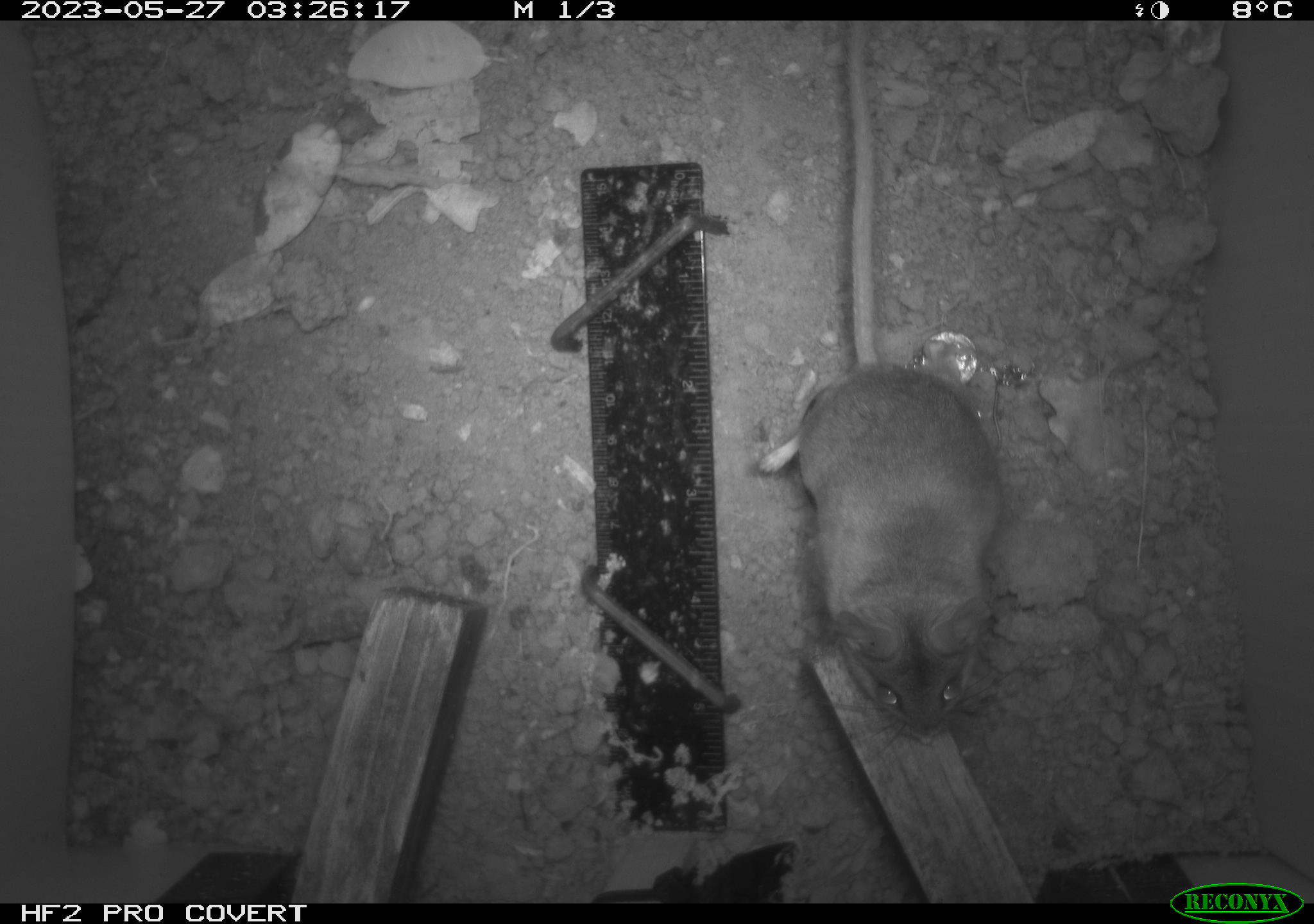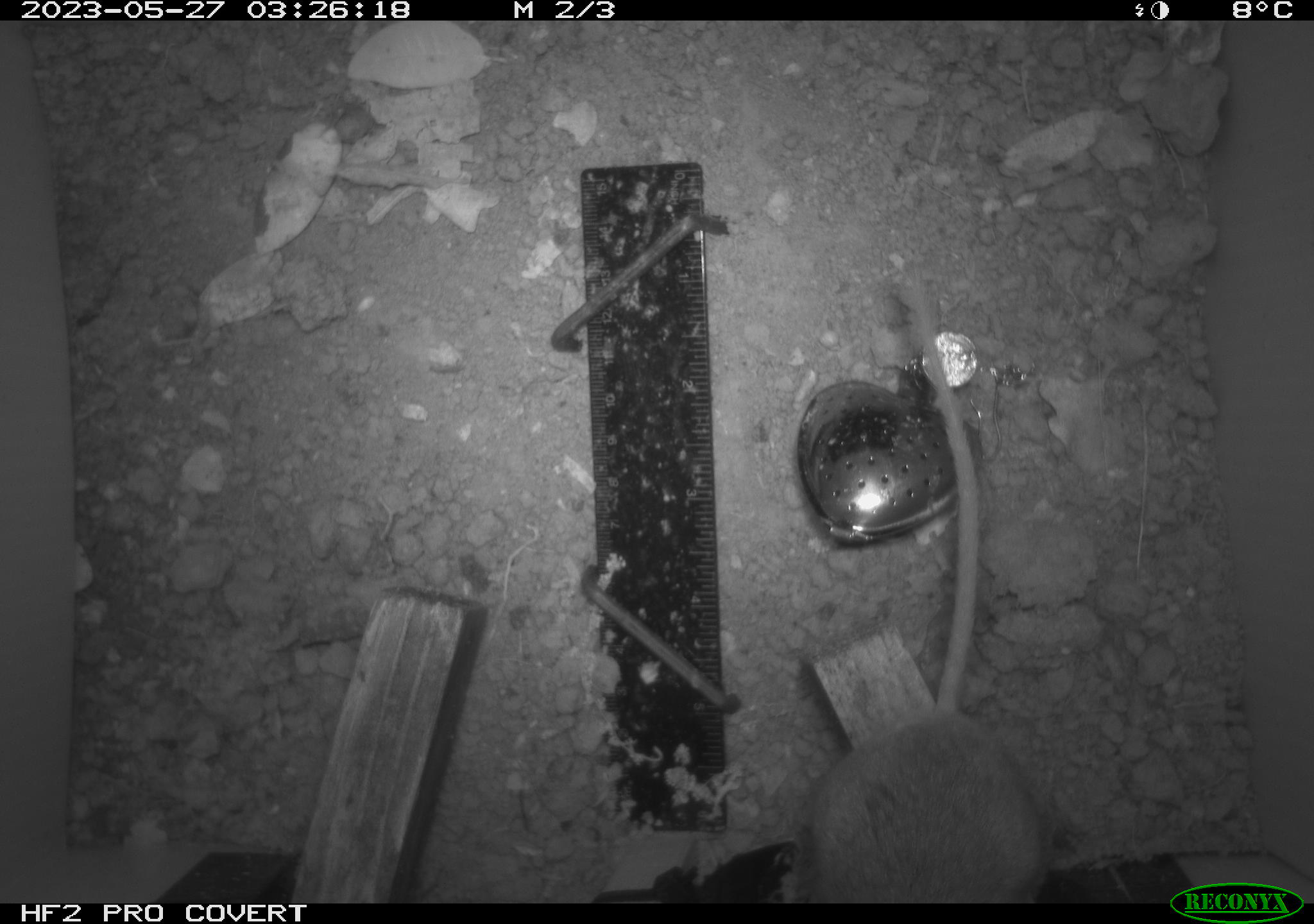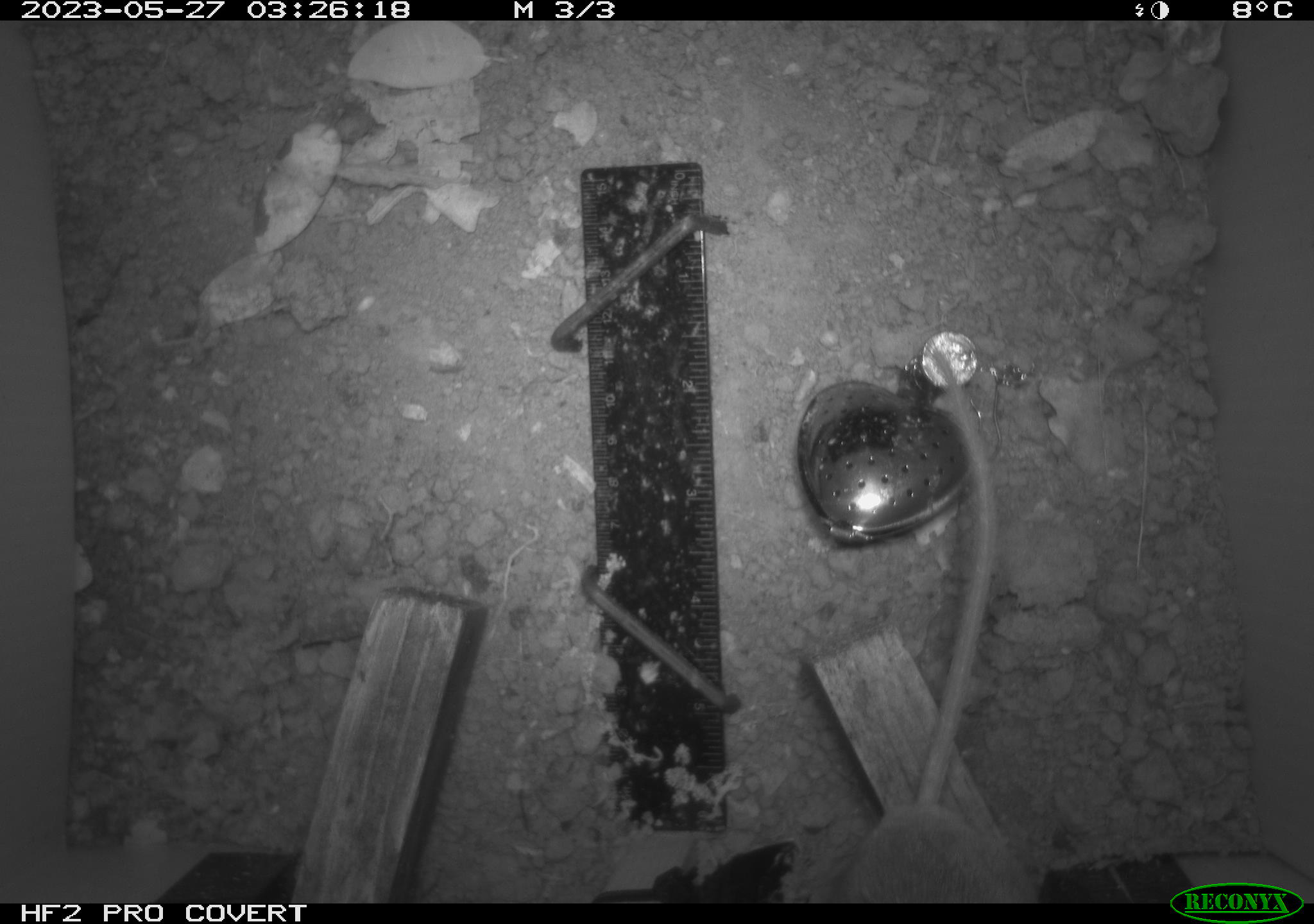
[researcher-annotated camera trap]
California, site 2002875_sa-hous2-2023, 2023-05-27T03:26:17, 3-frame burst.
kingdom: Animalia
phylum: Chordata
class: Mammalia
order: Rodentia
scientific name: Rodentia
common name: mouse species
Mouse species (Rodentia).